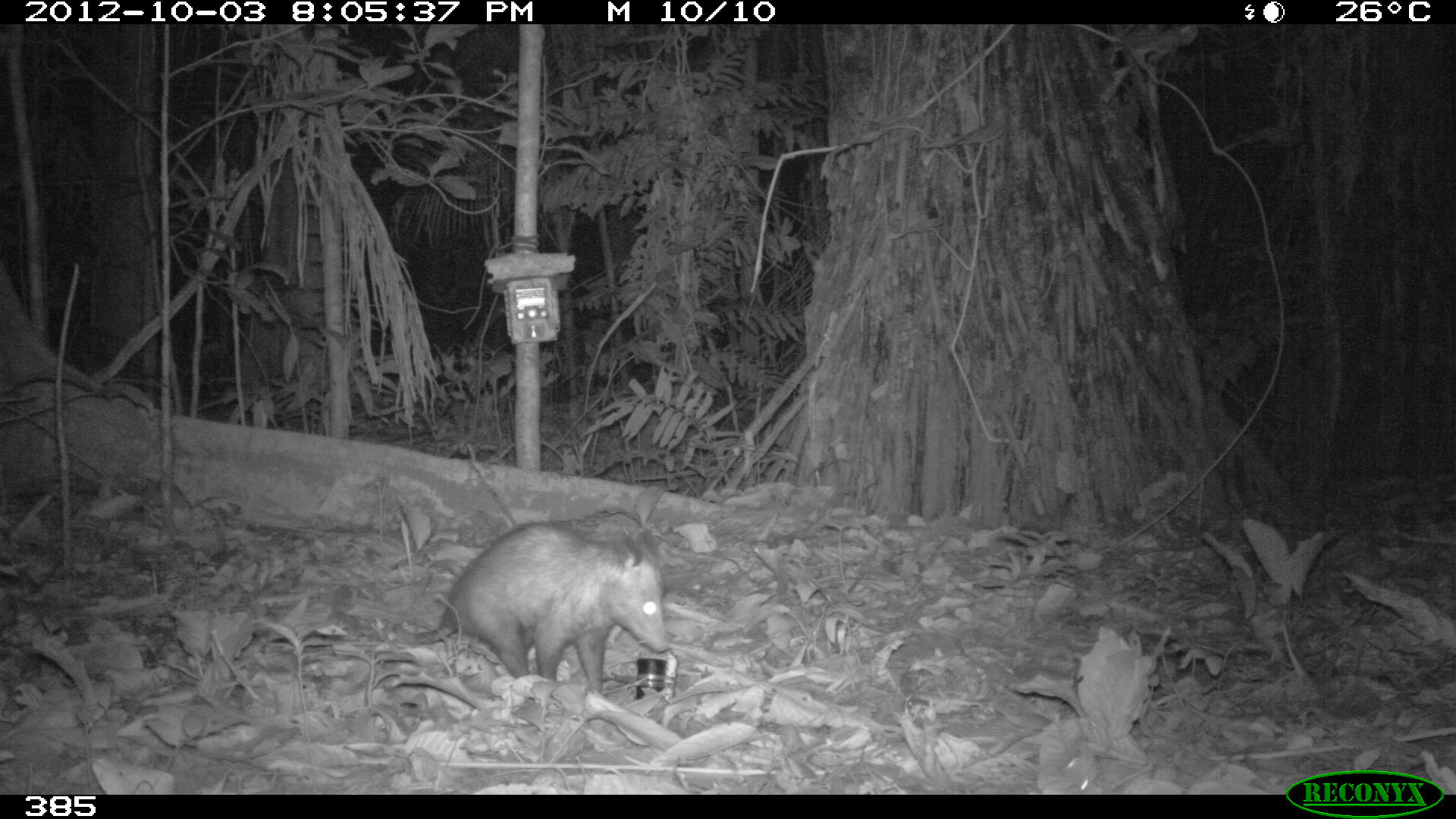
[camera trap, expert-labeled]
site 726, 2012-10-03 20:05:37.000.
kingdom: Animalia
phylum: Chordata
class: Mammalia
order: Didelphimorphia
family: Didelphidae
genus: Didelphis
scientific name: Didelphis marsupialis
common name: southern opossum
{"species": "Didelphis marsupialis (southern opossum)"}